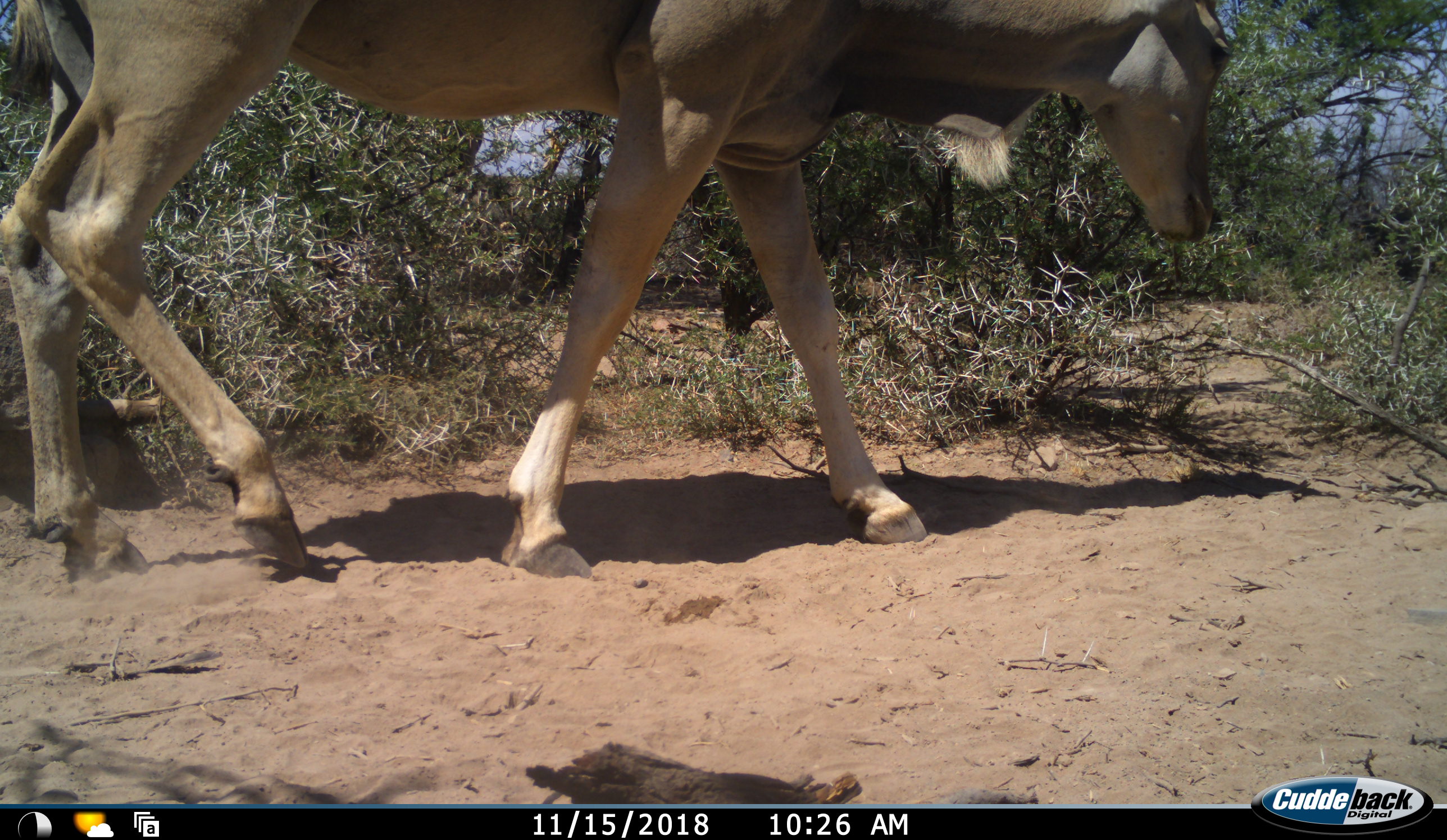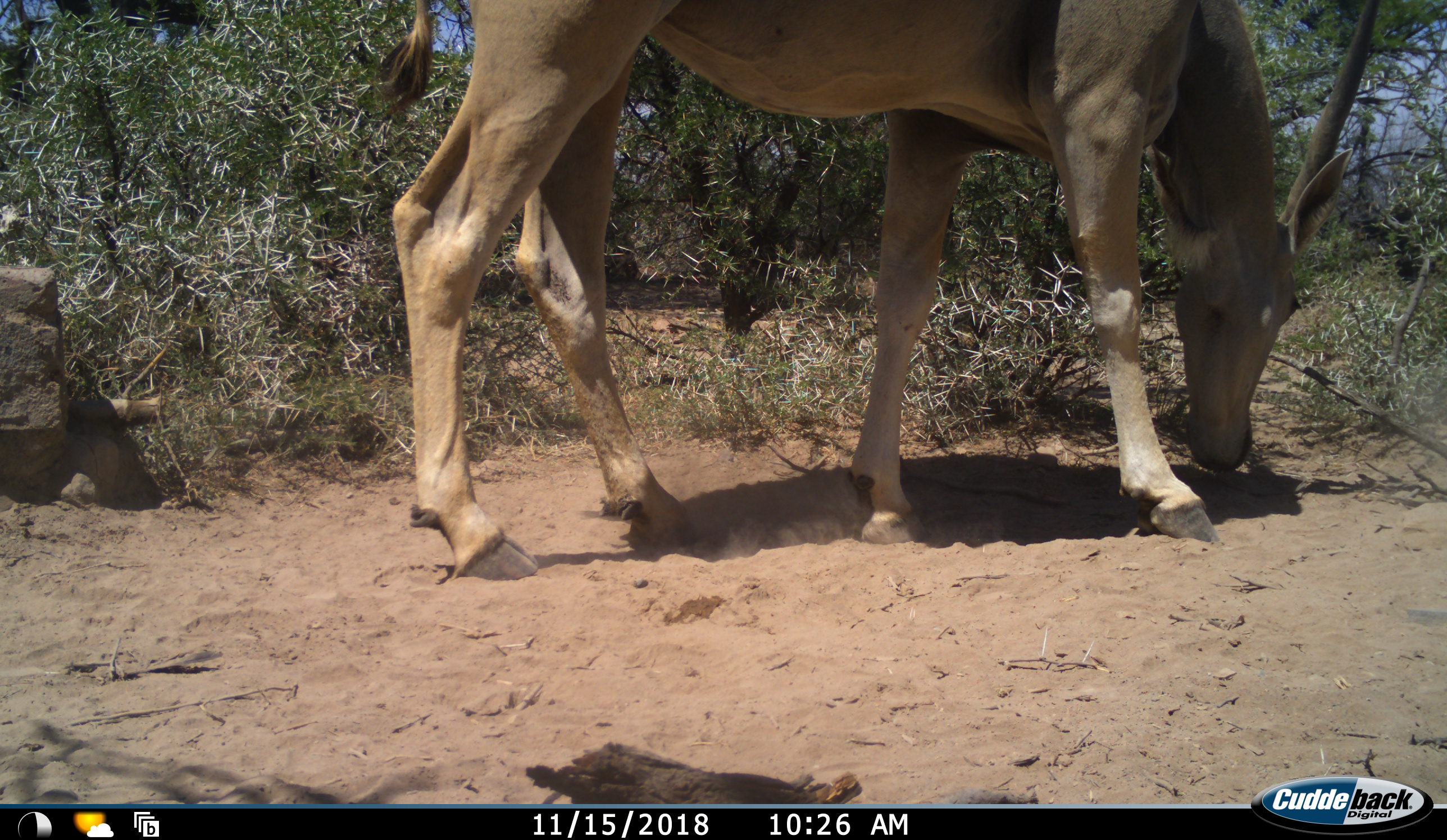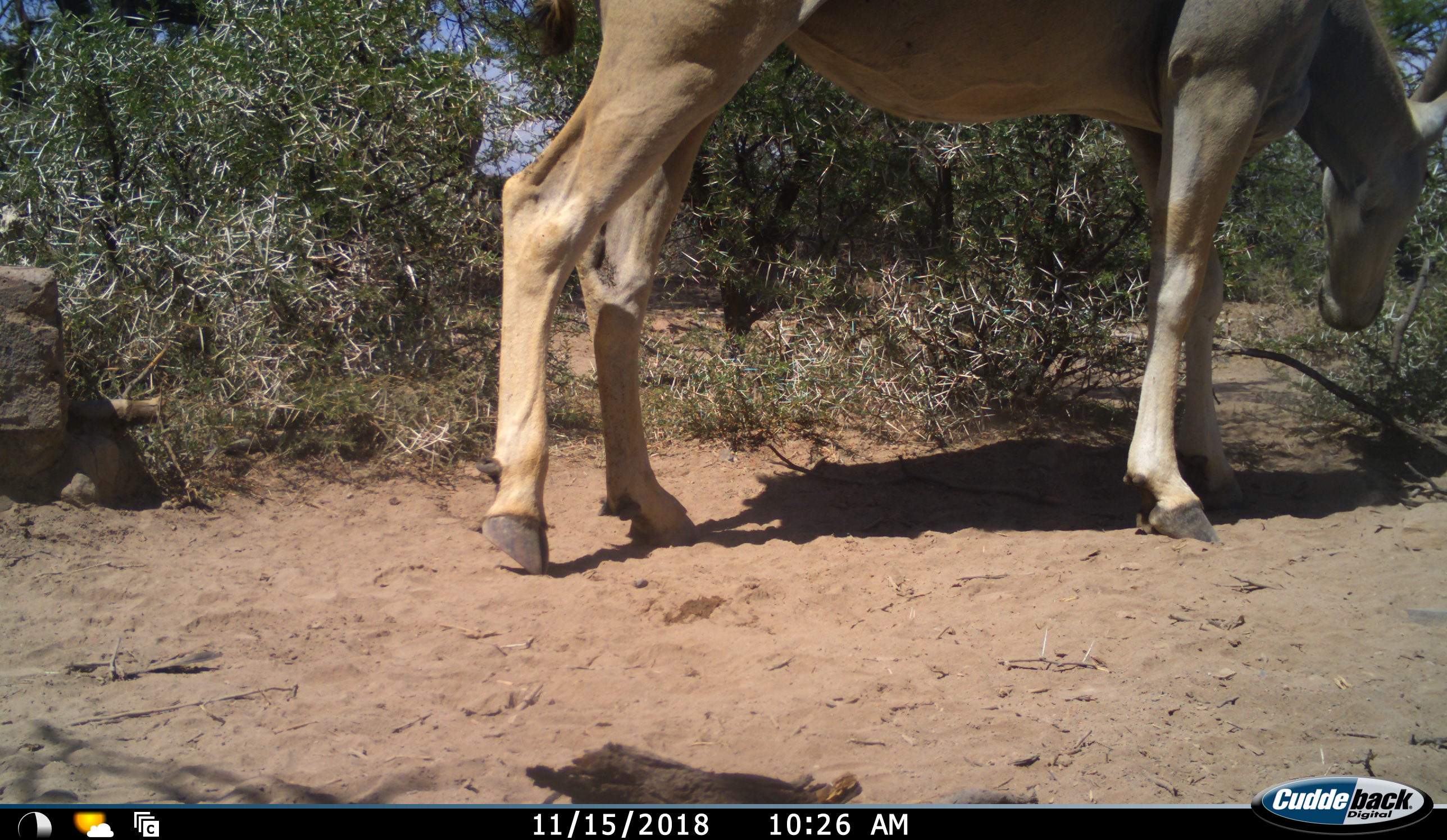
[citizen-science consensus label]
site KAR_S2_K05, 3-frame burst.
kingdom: Animalia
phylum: Chordata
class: Mammalia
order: Artiodactyla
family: Bovidae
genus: Tragelaphus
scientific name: Tragelaphus oryx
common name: eland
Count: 1.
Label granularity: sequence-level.